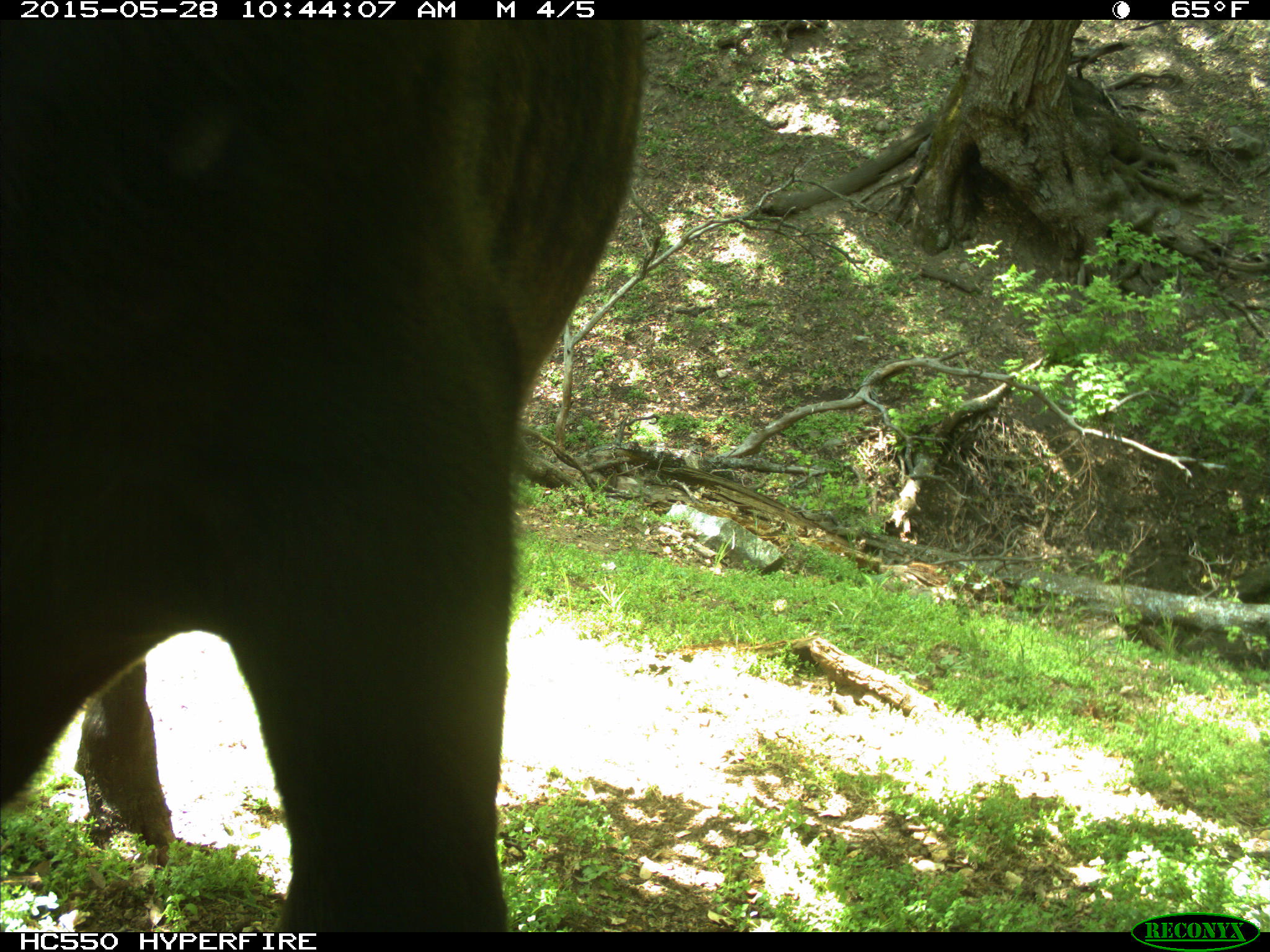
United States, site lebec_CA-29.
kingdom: Animalia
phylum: Chordata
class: Mammalia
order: Artiodactyla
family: Bovidae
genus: Bos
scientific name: Bos taurus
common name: domestic cow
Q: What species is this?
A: Bos taurus (domestic cow).